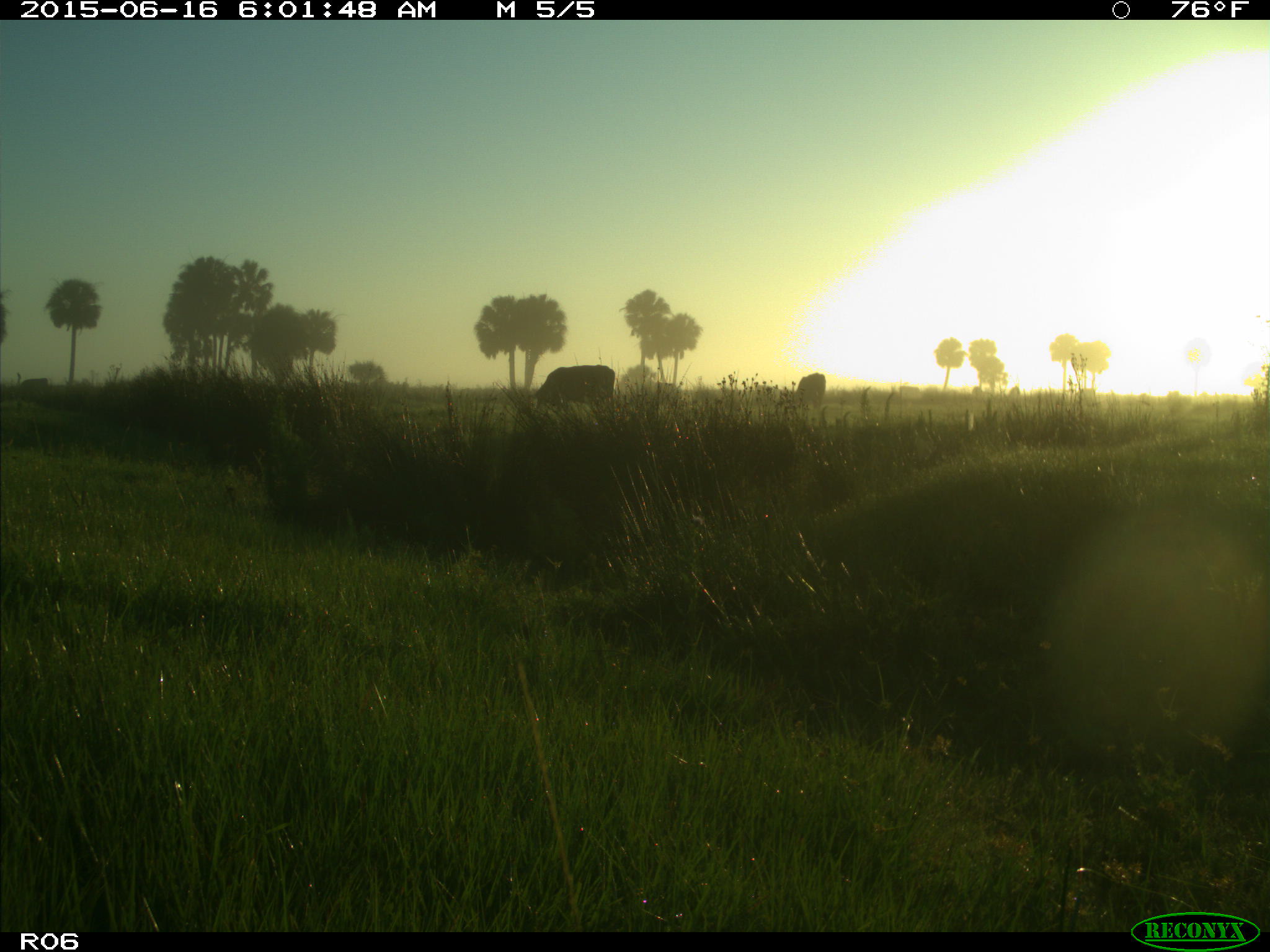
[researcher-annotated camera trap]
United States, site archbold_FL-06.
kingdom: Animalia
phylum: Chordata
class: Mammalia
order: Artiodactyla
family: Bovidae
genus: Bos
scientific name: Bos taurus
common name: domestic cow